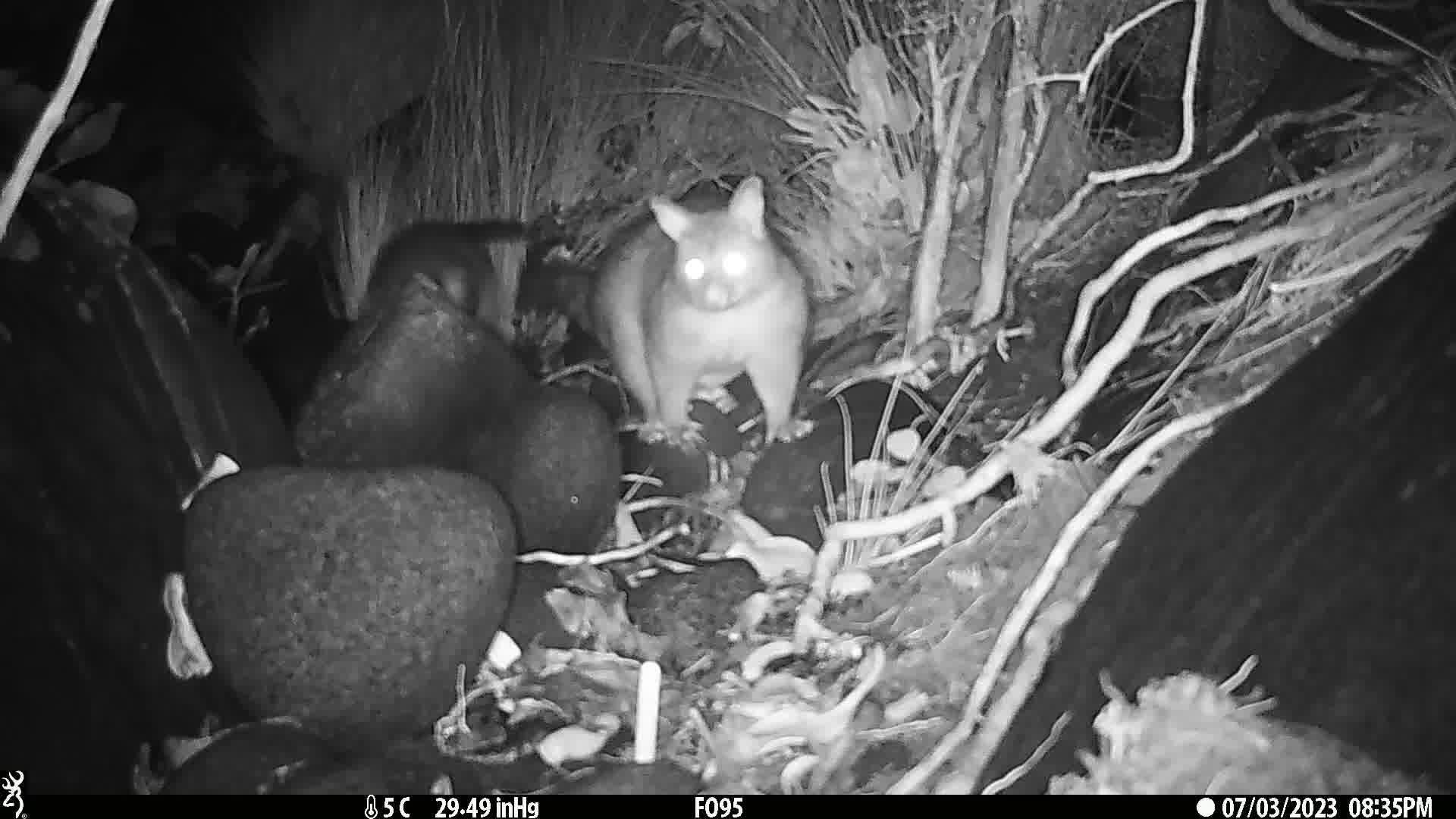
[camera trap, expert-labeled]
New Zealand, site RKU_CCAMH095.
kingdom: Animalia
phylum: Chordata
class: Mammalia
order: Diprotodontia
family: Phalangeridae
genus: Trichosurus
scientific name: Trichosurus vulpecula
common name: common brushtail possum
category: possum